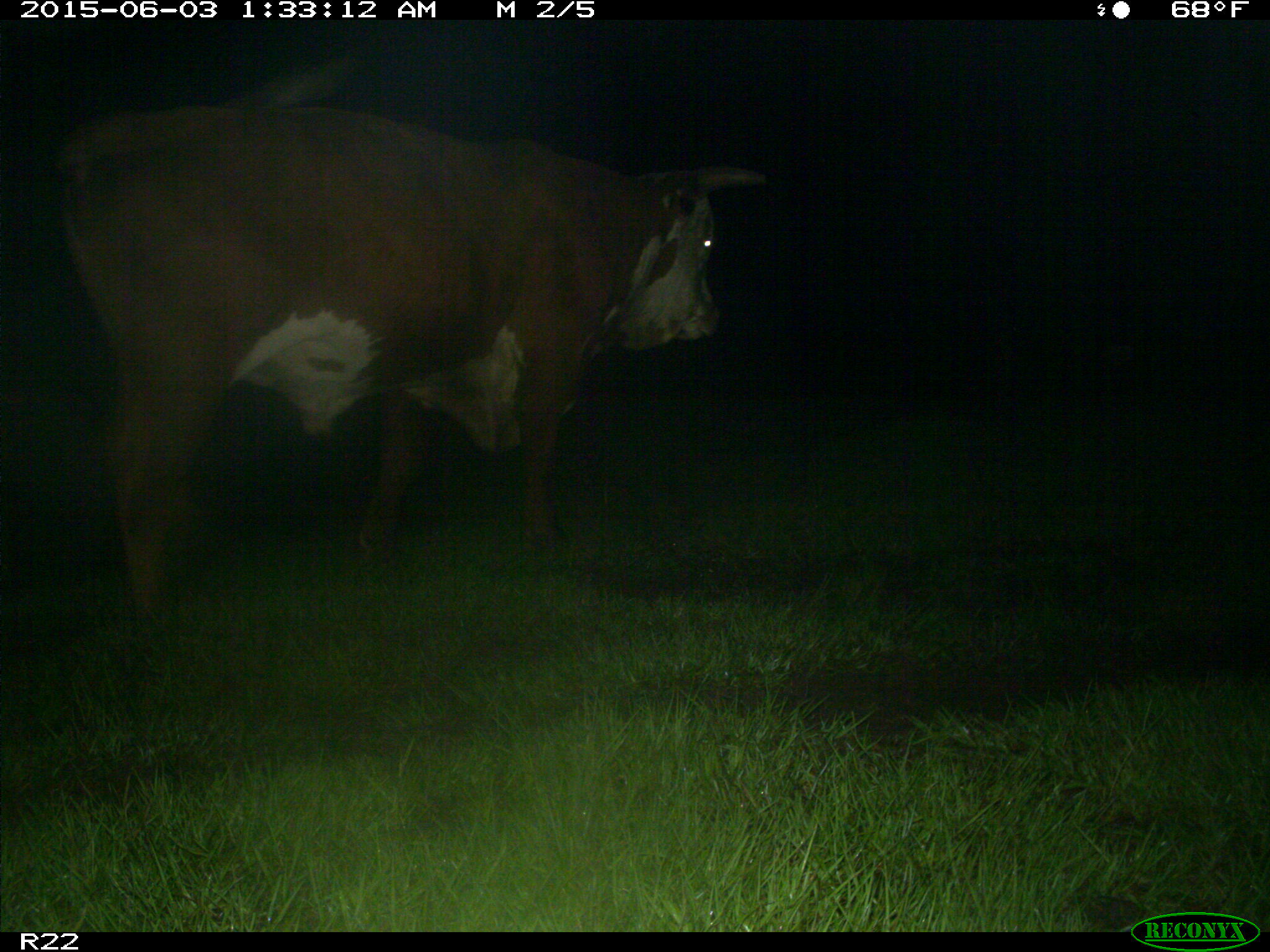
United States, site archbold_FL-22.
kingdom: Animalia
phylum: Chordata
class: Mammalia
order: Artiodactyla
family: Bovidae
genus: Bos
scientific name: Bos taurus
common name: domestic cow